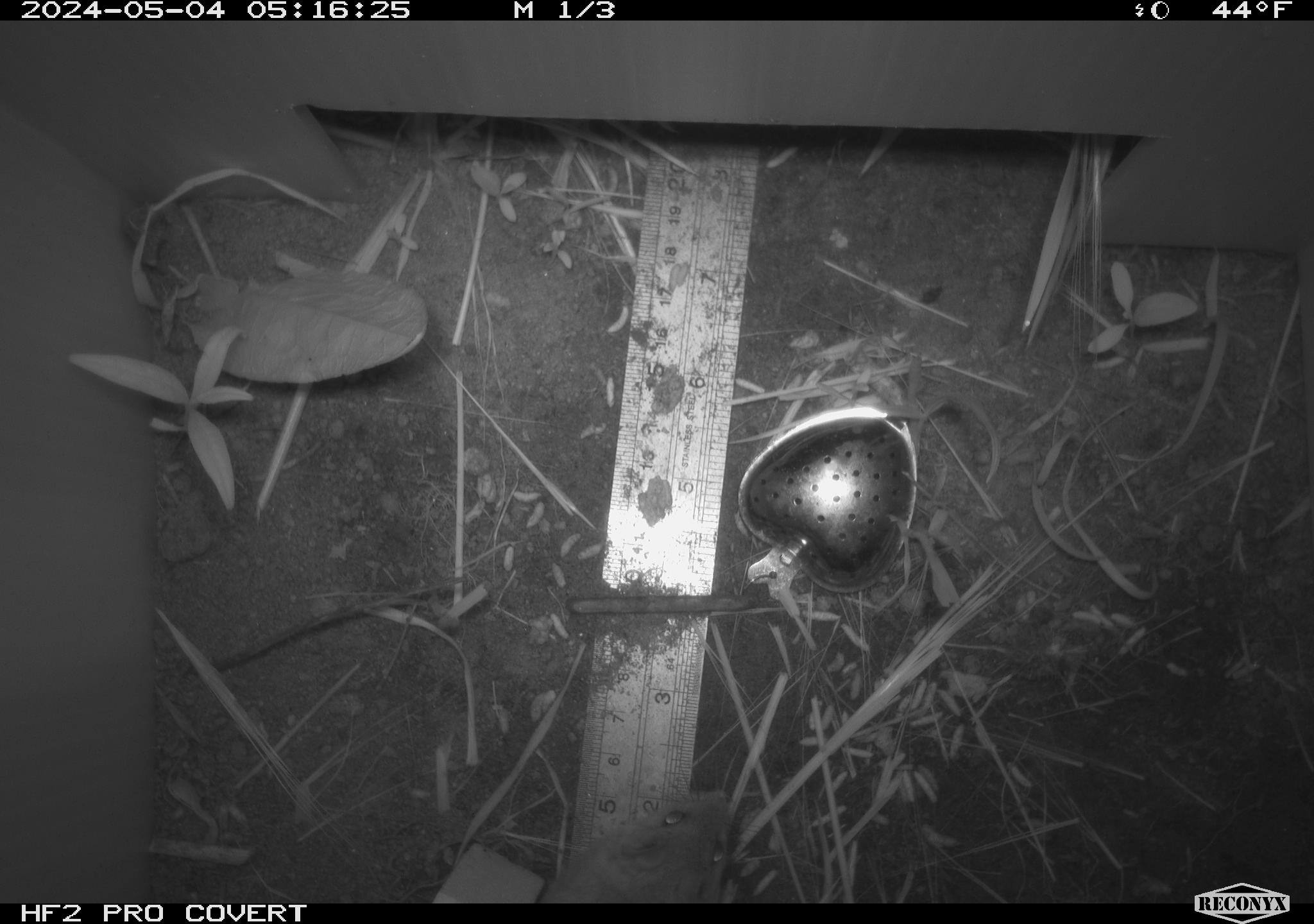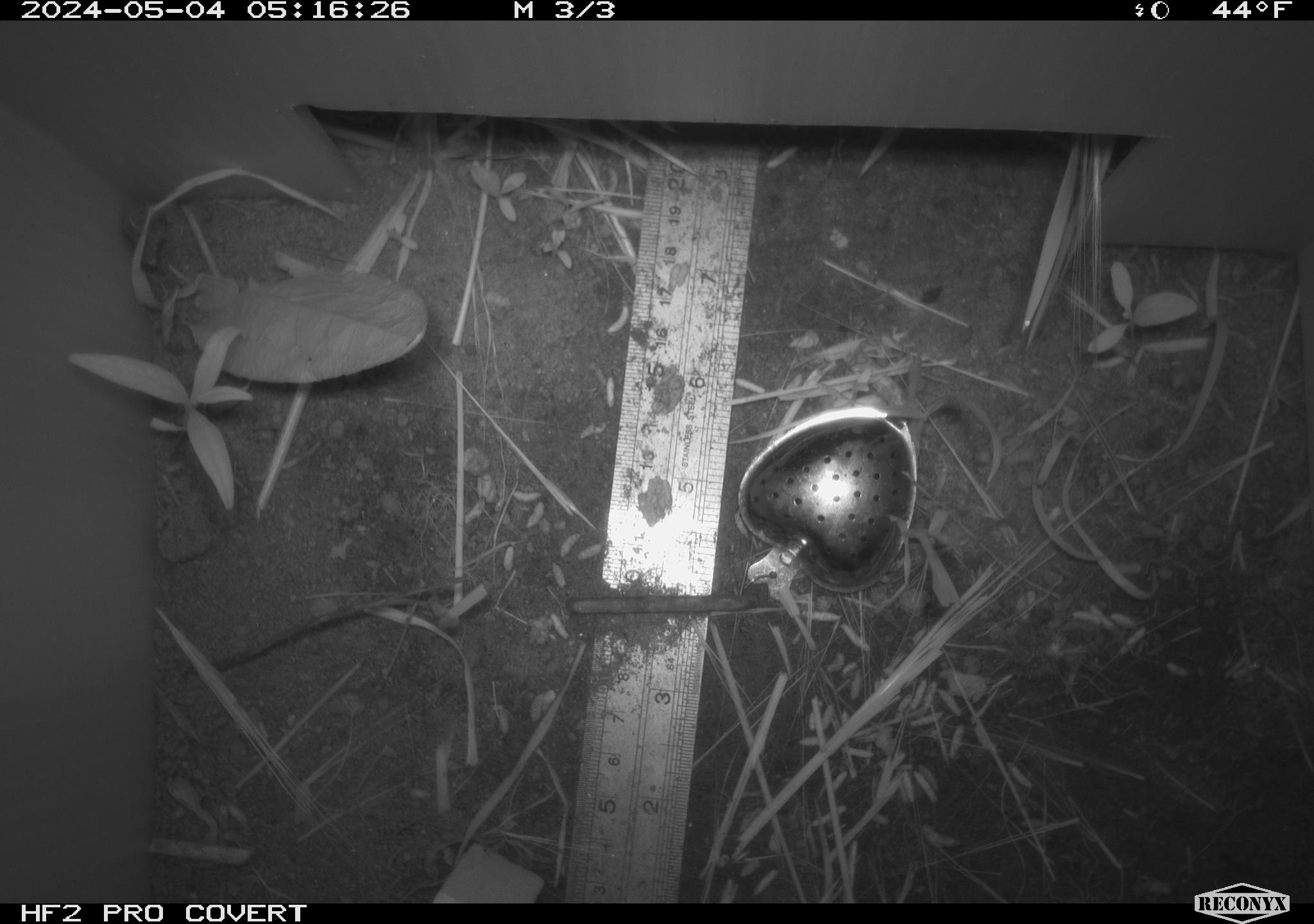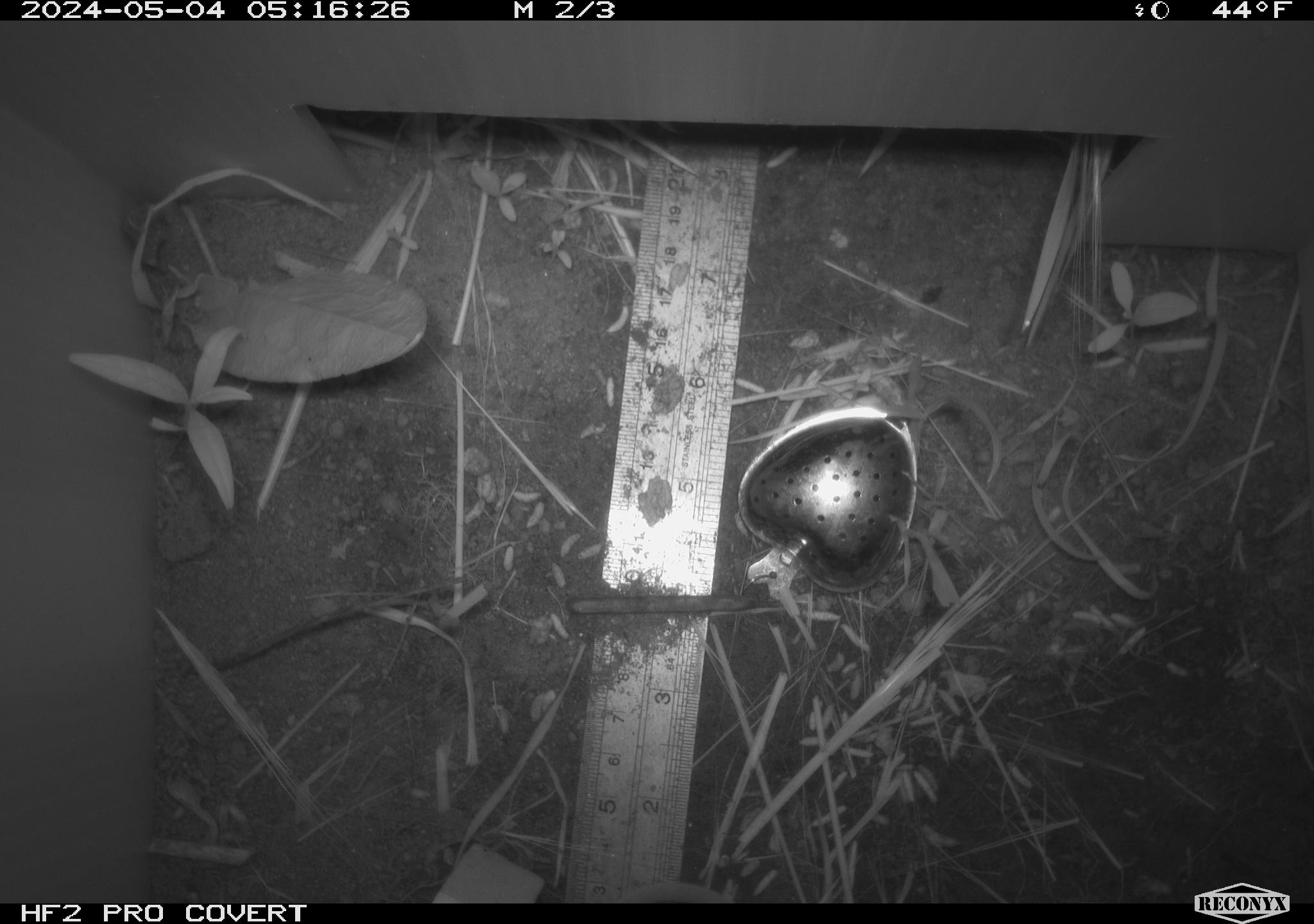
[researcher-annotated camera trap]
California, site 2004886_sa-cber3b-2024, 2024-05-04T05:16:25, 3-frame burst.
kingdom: Animalia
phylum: Chordata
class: Mammalia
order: Rodentia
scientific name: Rodentia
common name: mouse species